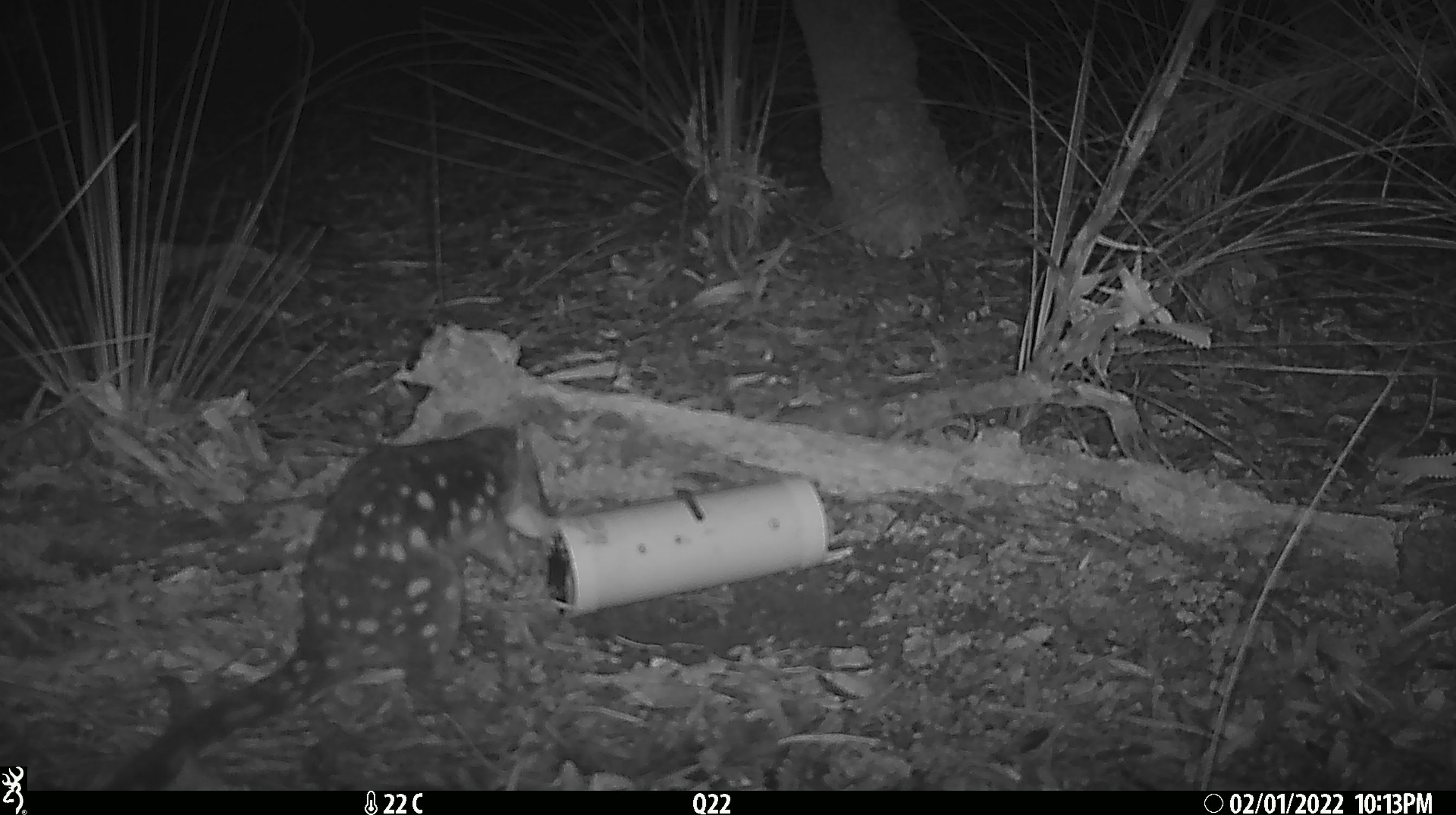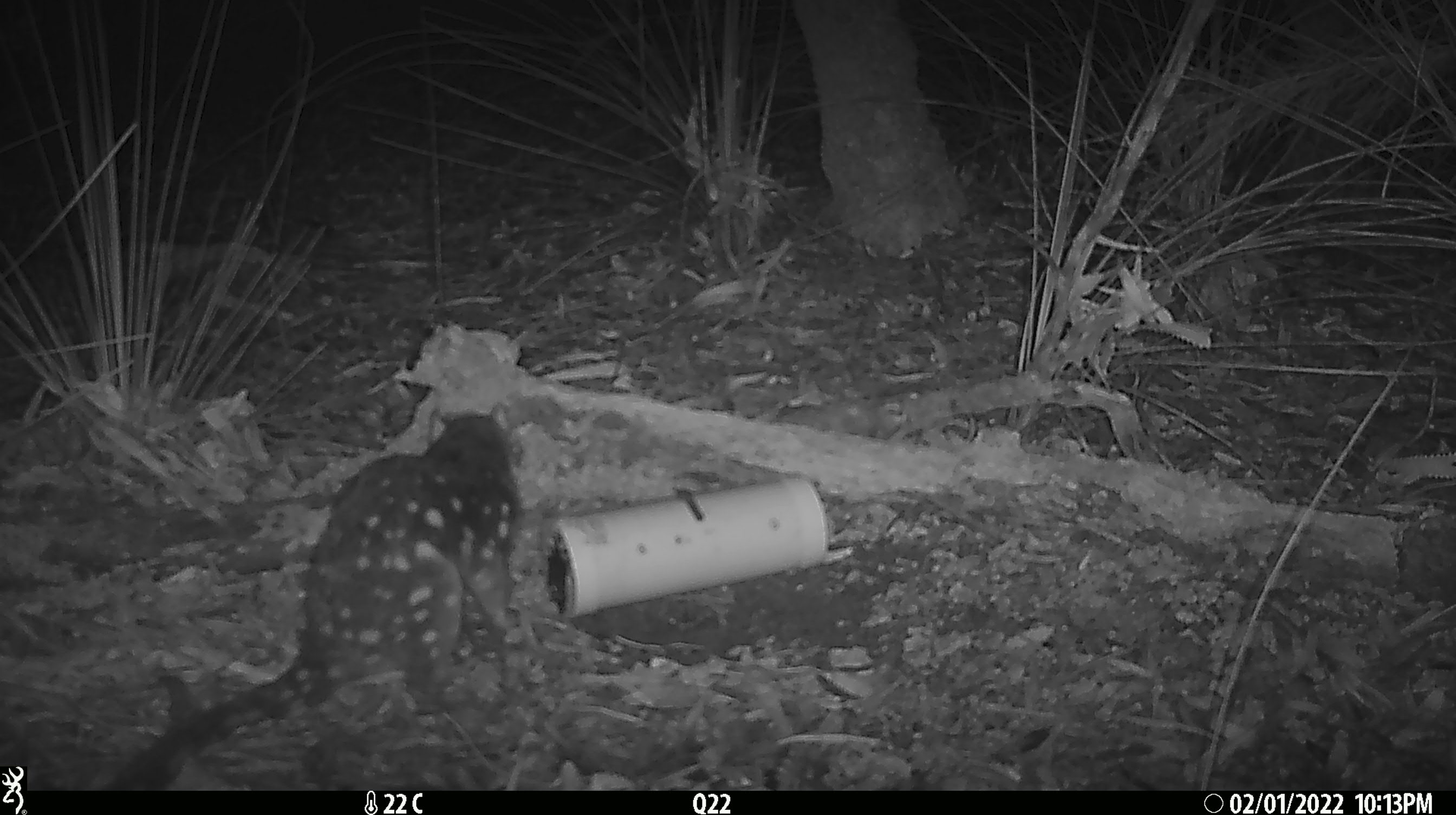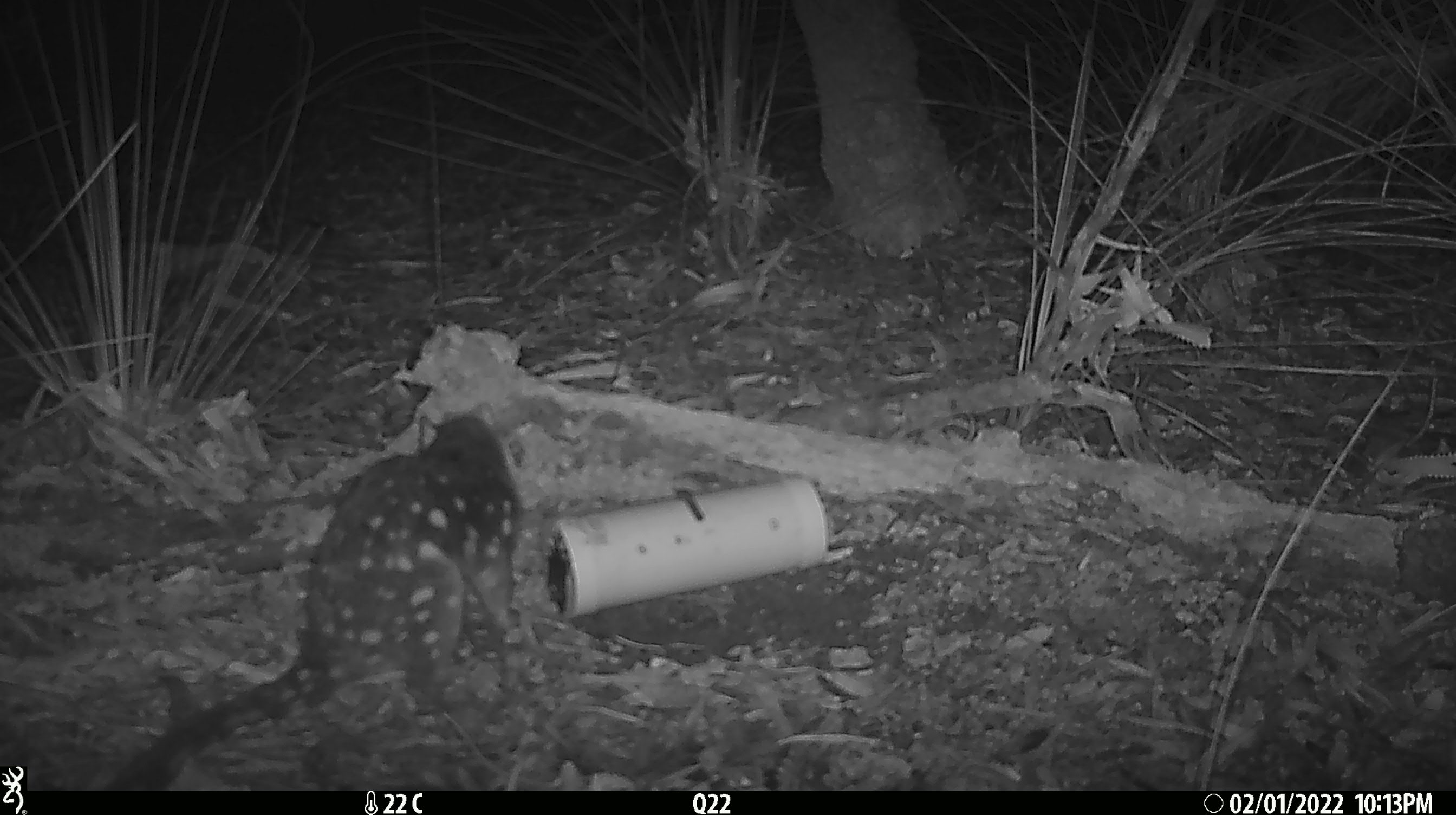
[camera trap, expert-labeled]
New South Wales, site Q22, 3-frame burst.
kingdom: Animalia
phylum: Chordata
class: Mammalia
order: Dasyuromorphia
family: Dasyuridae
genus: Dasyurus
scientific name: Dasyurus maculatus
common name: spotted-tailed quoll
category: quoll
Quoll (spotted-tailed quoll) (Dasyurus maculatus).